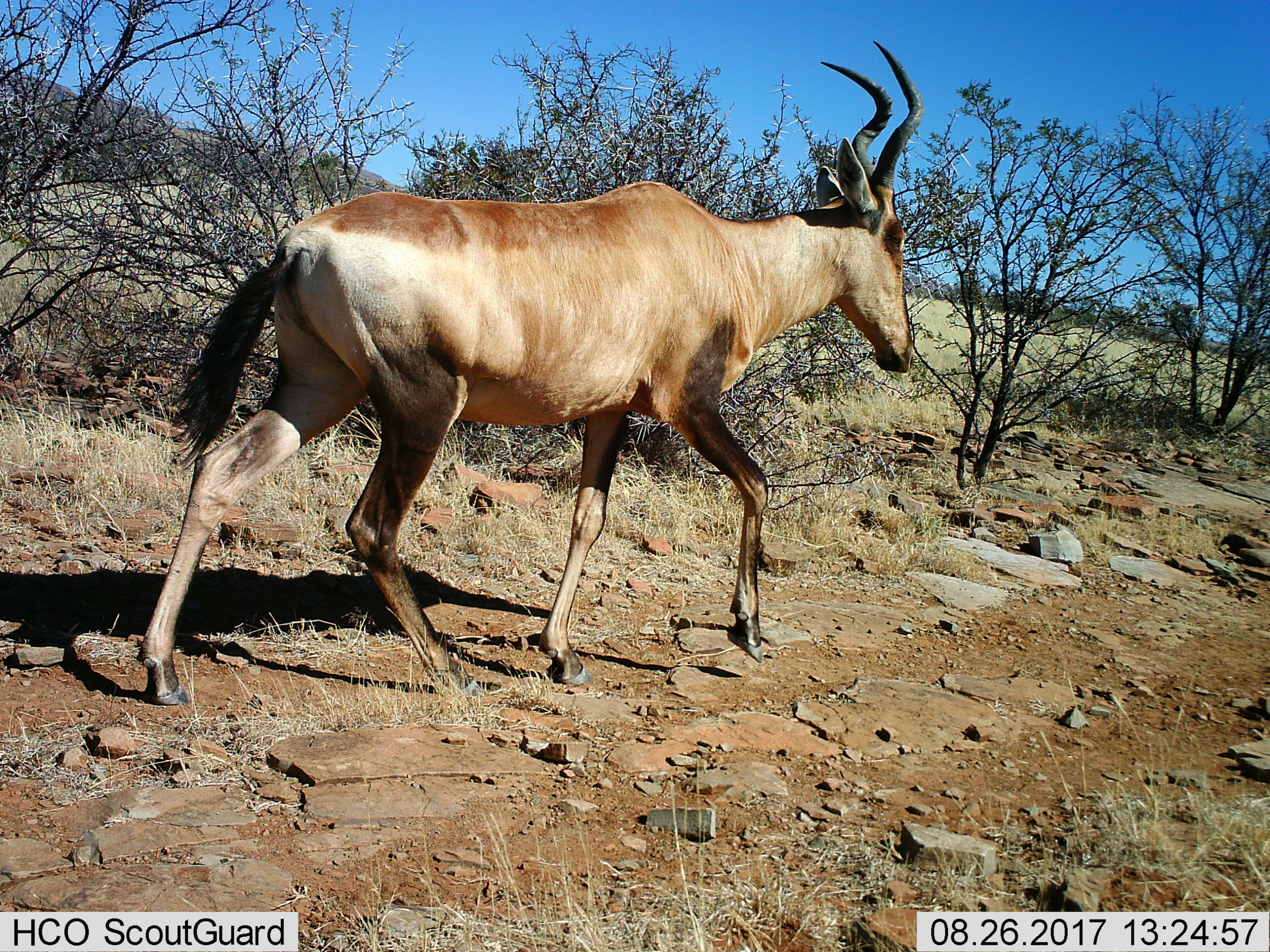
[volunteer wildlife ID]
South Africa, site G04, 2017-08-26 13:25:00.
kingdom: Animalia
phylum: Chordata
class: Mammalia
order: Artiodactyla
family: Bovidae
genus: Alcelaphus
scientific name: Alcelaphus buselaphus caama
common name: red hartebeest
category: hartebeestred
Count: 1.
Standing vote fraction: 11%.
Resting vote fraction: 0%.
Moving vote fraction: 89%.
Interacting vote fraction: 0%.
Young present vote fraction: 0%.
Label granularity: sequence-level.